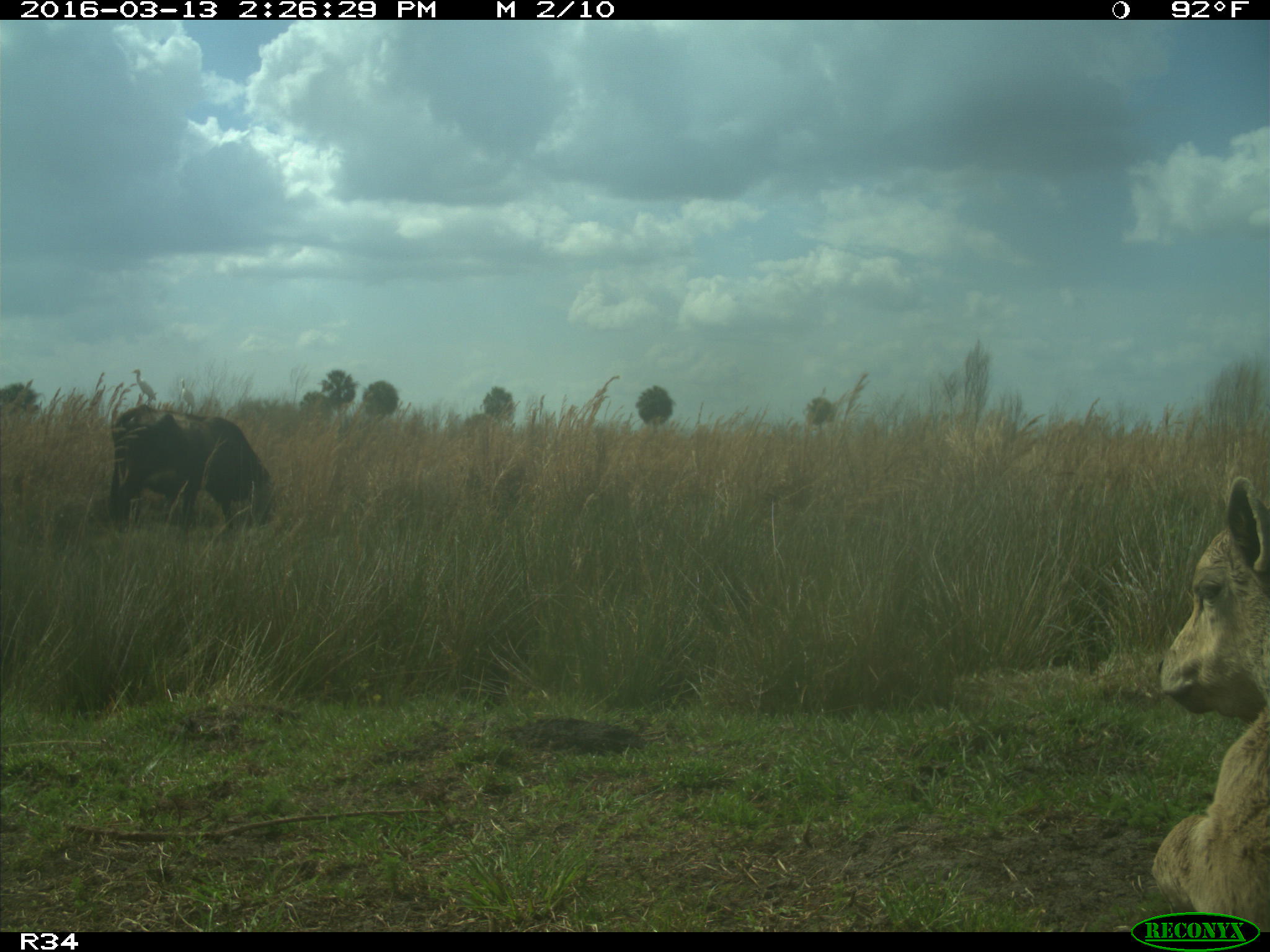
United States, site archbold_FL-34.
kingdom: Animalia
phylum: Chordata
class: Mammalia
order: Artiodactyla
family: Bovidae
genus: Bos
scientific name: Bos taurus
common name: domestic cow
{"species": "Bos taurus (domestic cow)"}